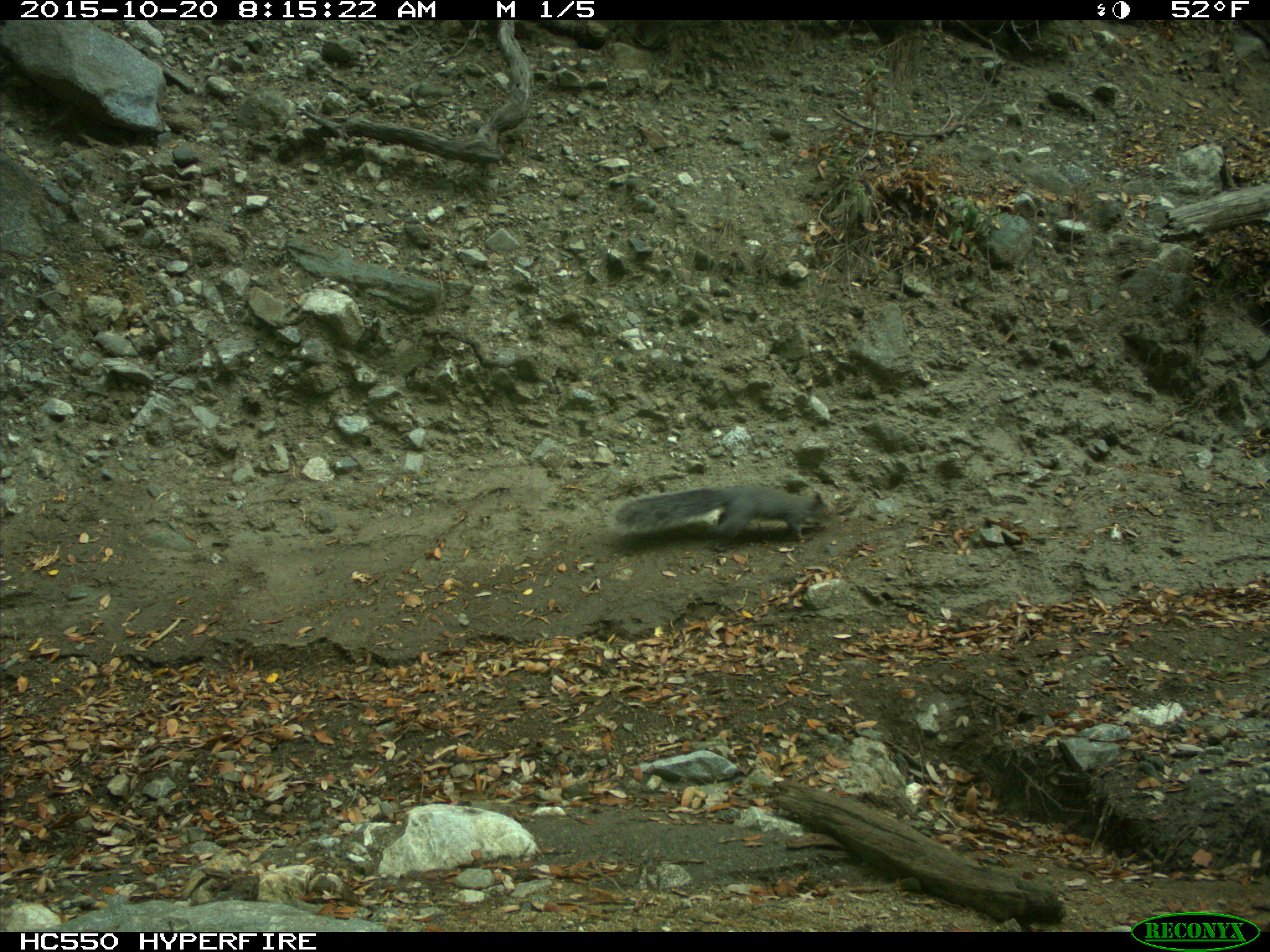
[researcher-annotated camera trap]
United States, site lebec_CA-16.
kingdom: Animalia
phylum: Chordata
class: Mammalia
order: Rodentia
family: Sciuridae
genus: Sciurus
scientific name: Sciurus carolinensis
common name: eastern gray squirrel